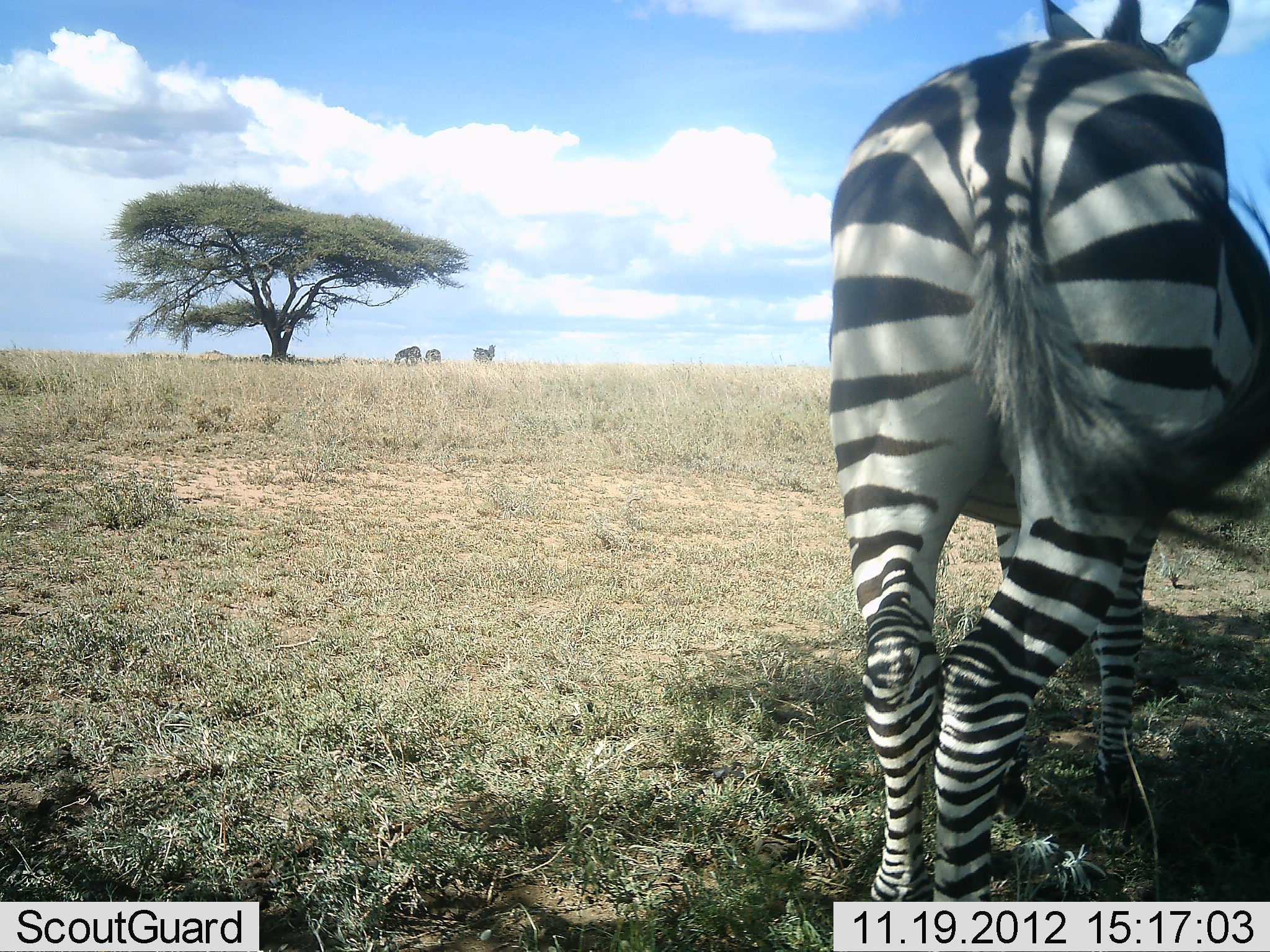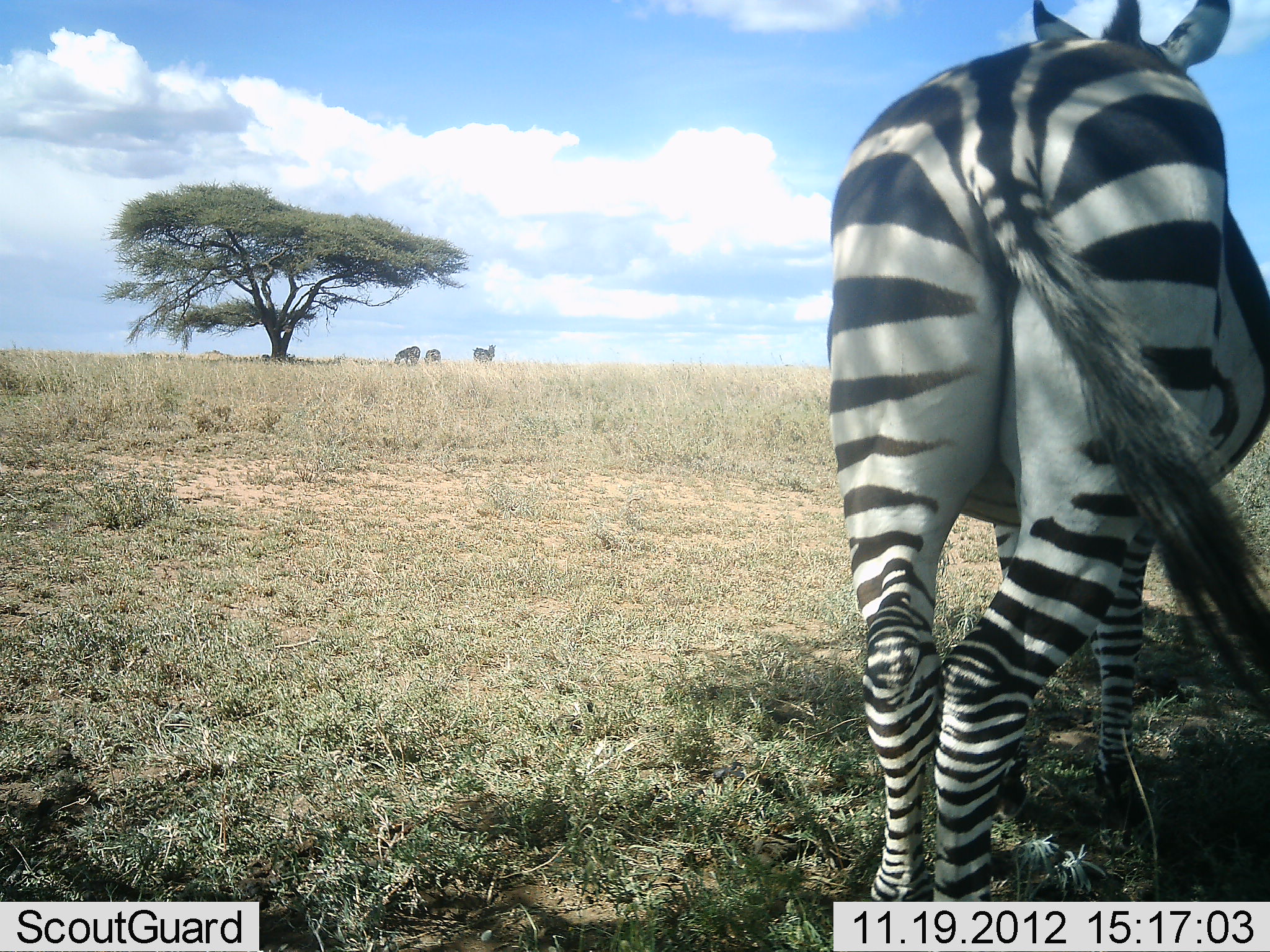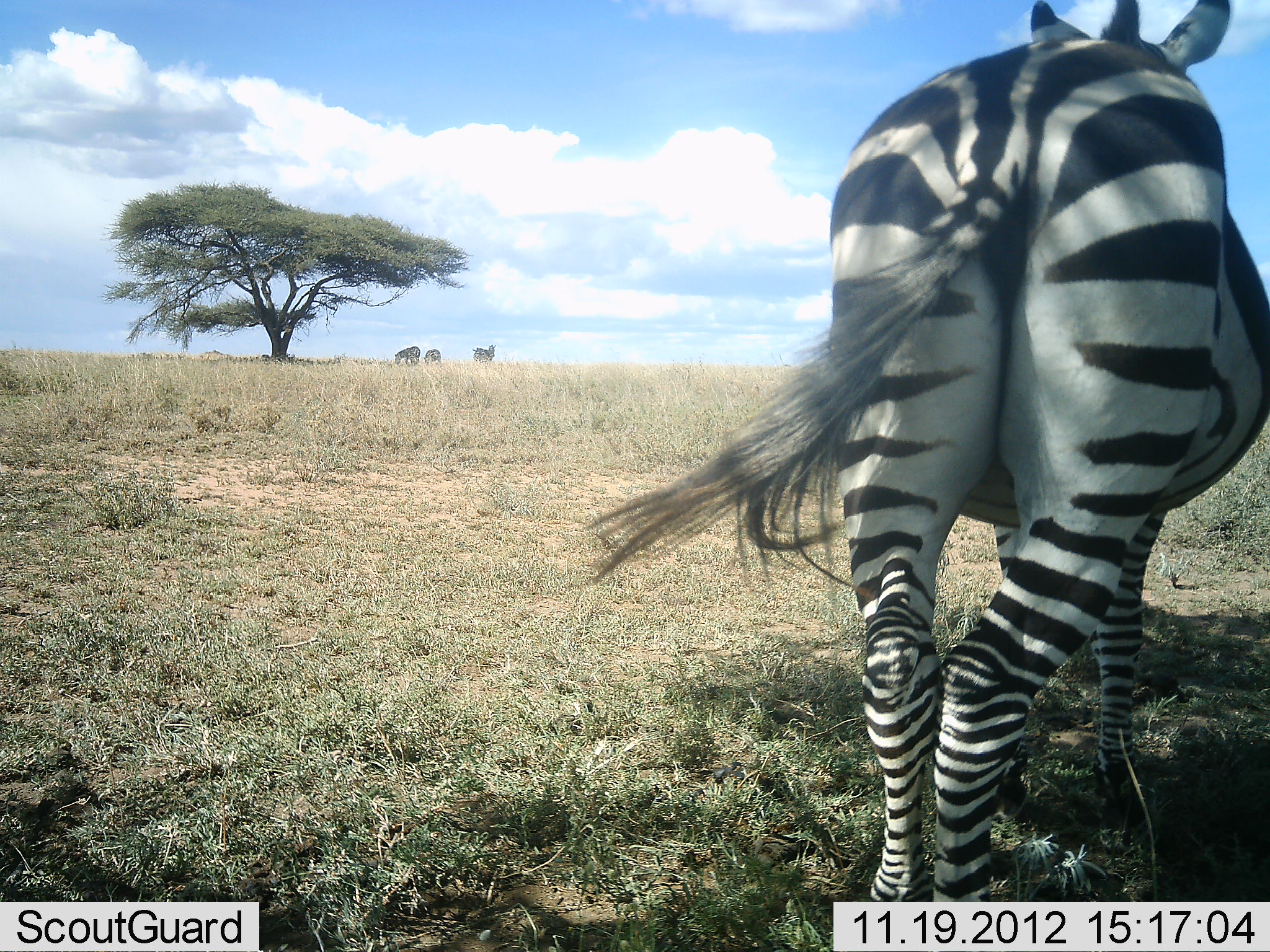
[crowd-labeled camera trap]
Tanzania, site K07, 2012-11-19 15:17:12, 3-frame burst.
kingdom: Animalia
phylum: Chordata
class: Mammalia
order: Perissodactyla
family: Equidae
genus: Equus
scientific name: Equus quagga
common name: plains zebra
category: zebra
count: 4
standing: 100%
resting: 0%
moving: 0%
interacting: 0%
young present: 0%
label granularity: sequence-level